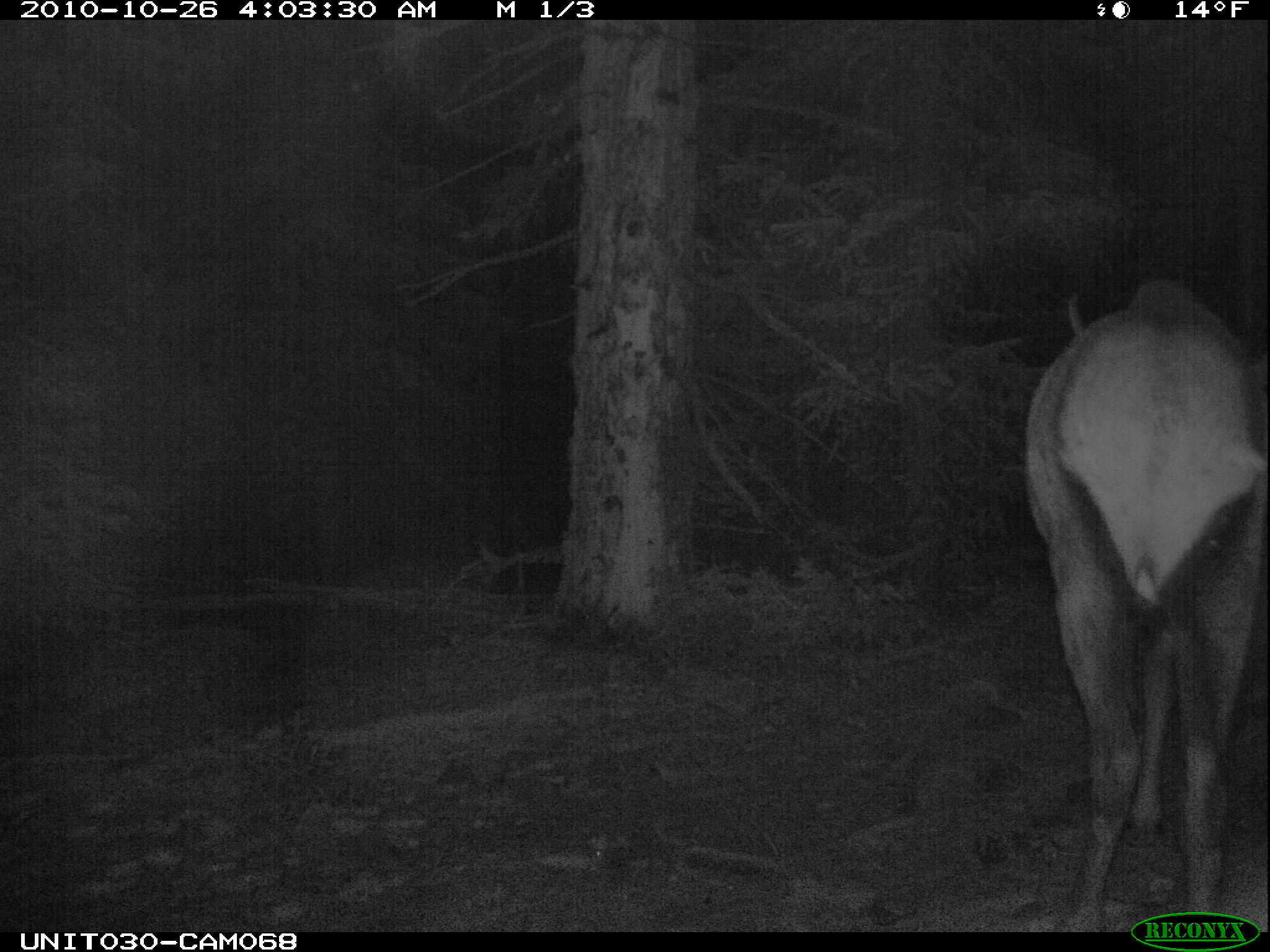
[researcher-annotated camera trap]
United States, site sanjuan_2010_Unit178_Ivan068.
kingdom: Animalia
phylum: Chordata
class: Mammalia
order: Artiodactyla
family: Cervidae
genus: Cervus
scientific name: Cervus elaphus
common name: red deer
Cervus elaphus (red deer).